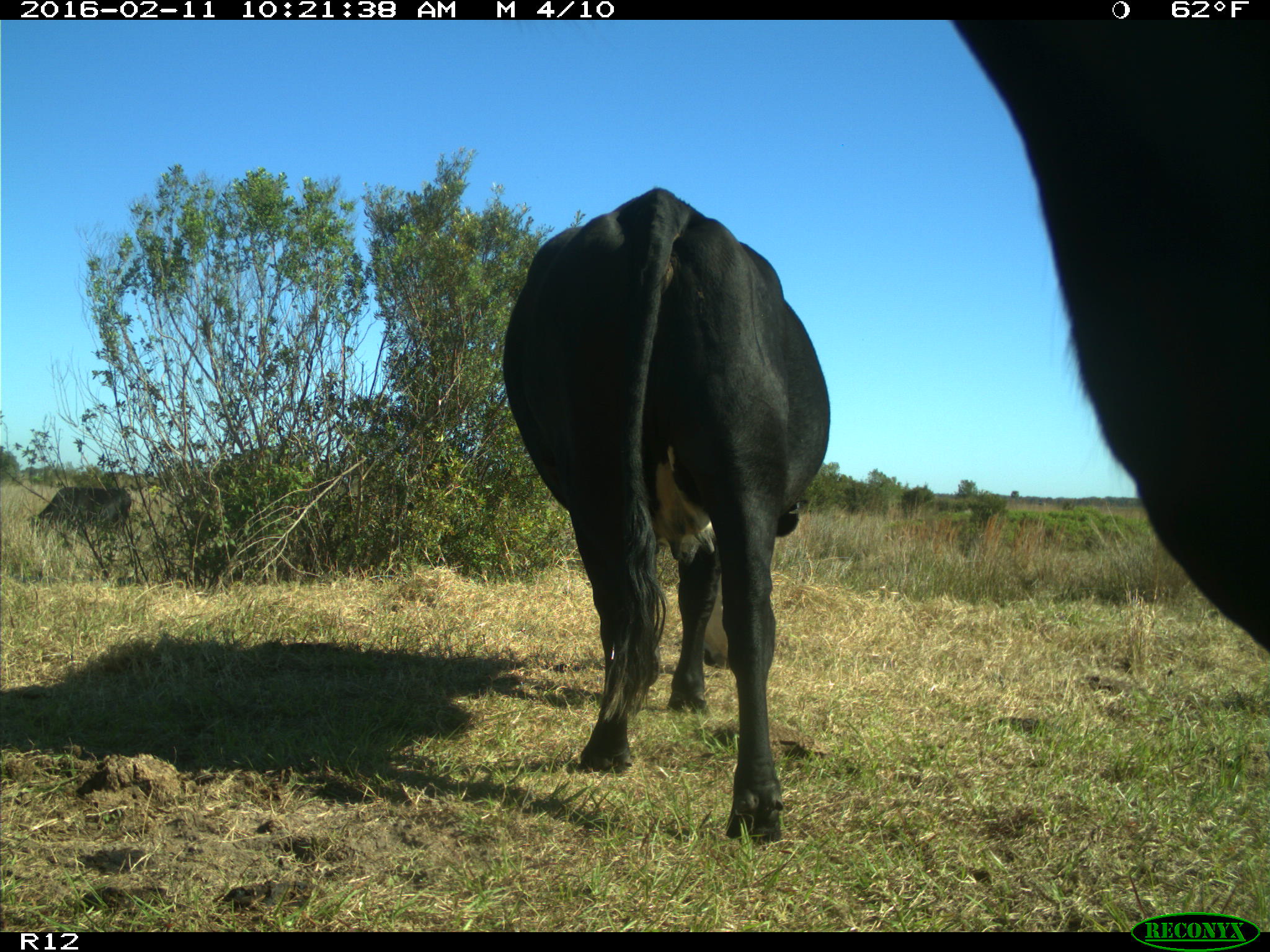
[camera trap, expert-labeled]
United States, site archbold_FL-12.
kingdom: Animalia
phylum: Chordata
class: Mammalia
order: Artiodactyla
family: Bovidae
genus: Bos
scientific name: Bos taurus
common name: domestic cow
Bos taurus (domestic cow).